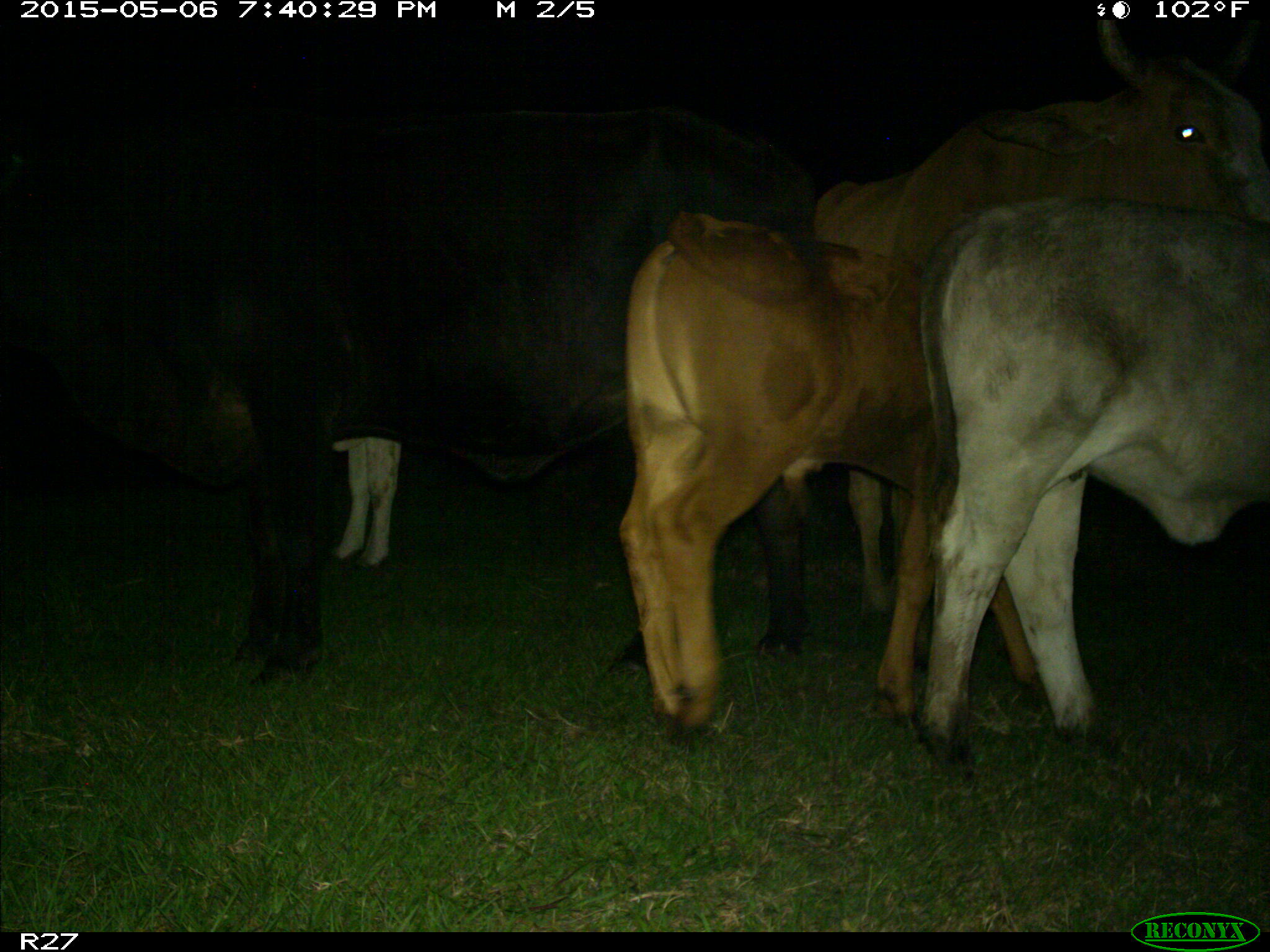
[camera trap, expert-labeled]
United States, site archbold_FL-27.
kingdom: Animalia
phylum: Chordata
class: Mammalia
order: Artiodactyla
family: Bovidae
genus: Bos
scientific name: Bos taurus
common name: domestic cow